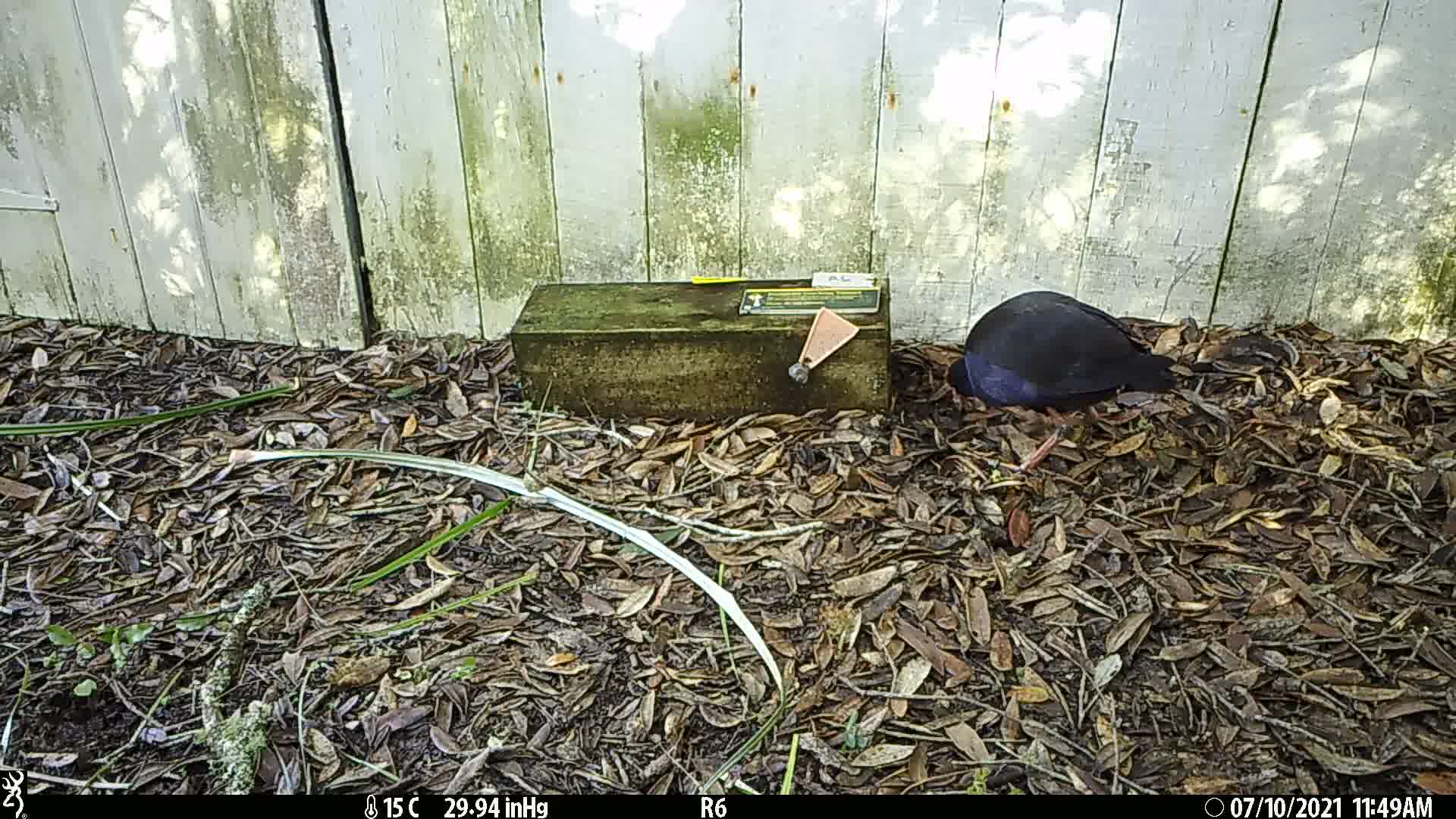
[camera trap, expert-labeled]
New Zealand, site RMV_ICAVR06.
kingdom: Animalia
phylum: Chordata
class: Aves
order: Gruiformes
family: Rallidae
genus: Porphyrio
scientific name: Porphyrio melanotus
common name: australasian swamphen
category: pukeko